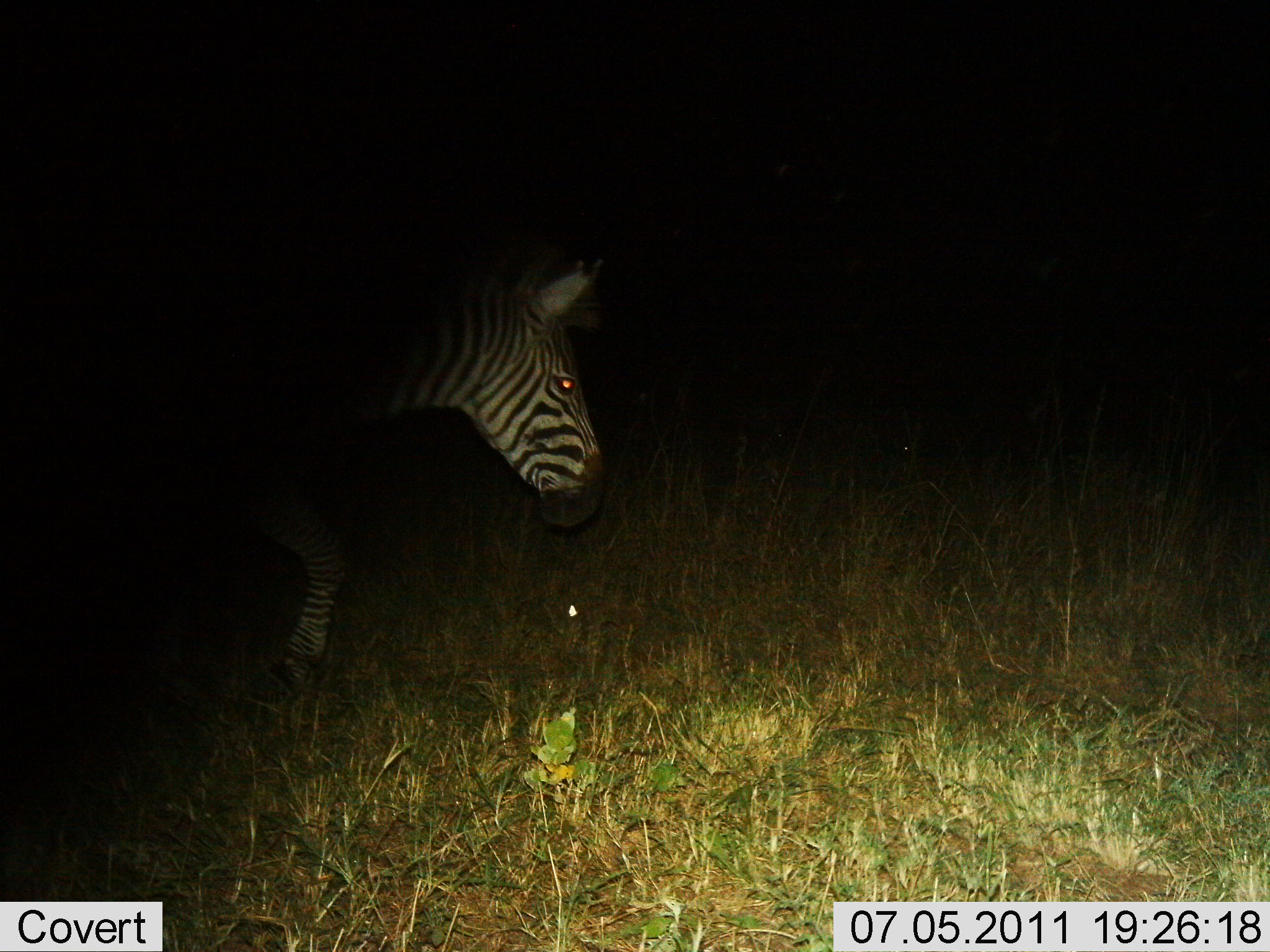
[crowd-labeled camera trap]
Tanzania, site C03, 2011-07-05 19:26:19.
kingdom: Animalia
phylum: Chordata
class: Mammalia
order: Perissodactyla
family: Equidae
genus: Equus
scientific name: Equus quagga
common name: plains zebra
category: zebra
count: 1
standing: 60%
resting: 0%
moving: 40%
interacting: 0%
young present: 0%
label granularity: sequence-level